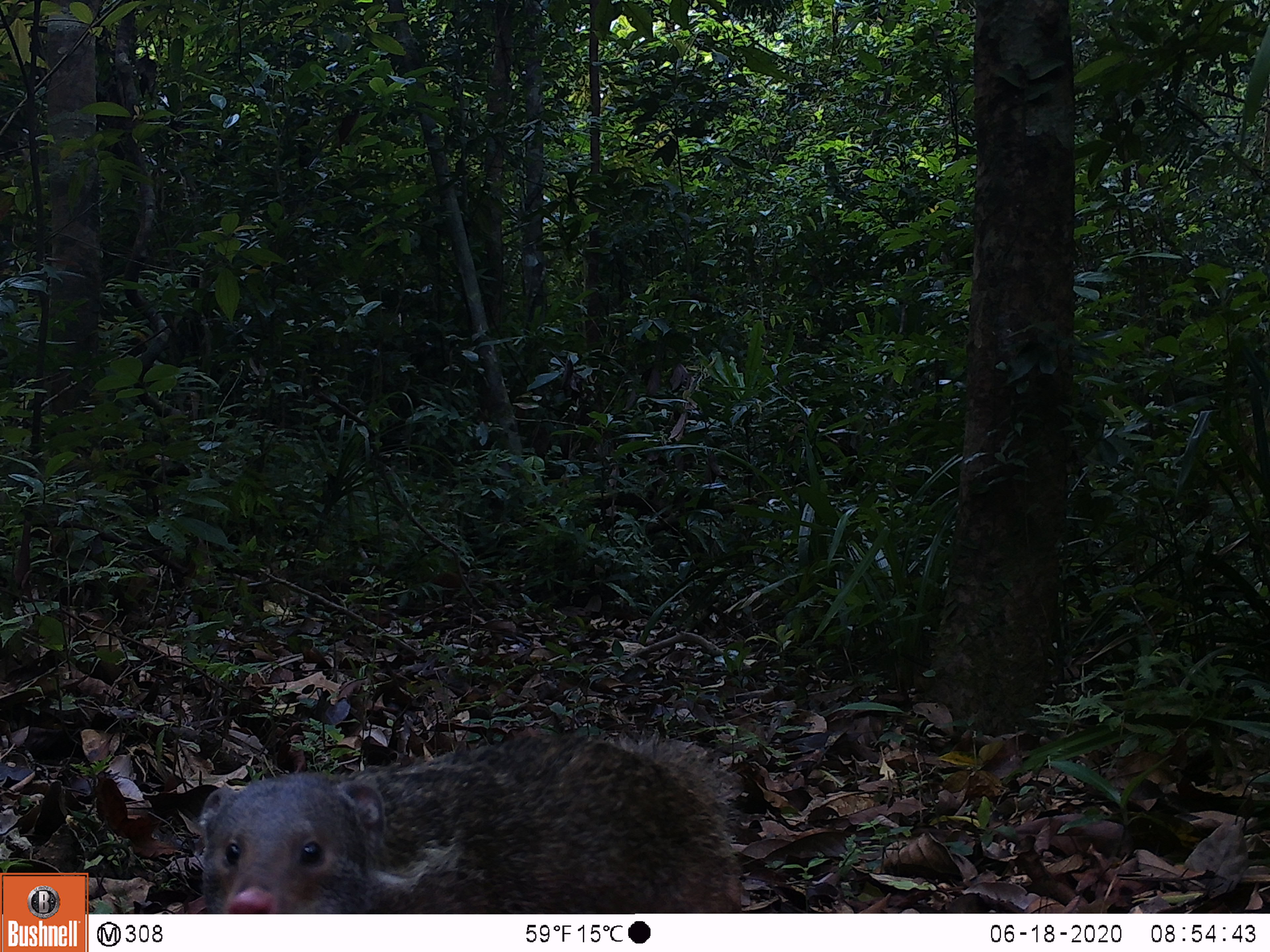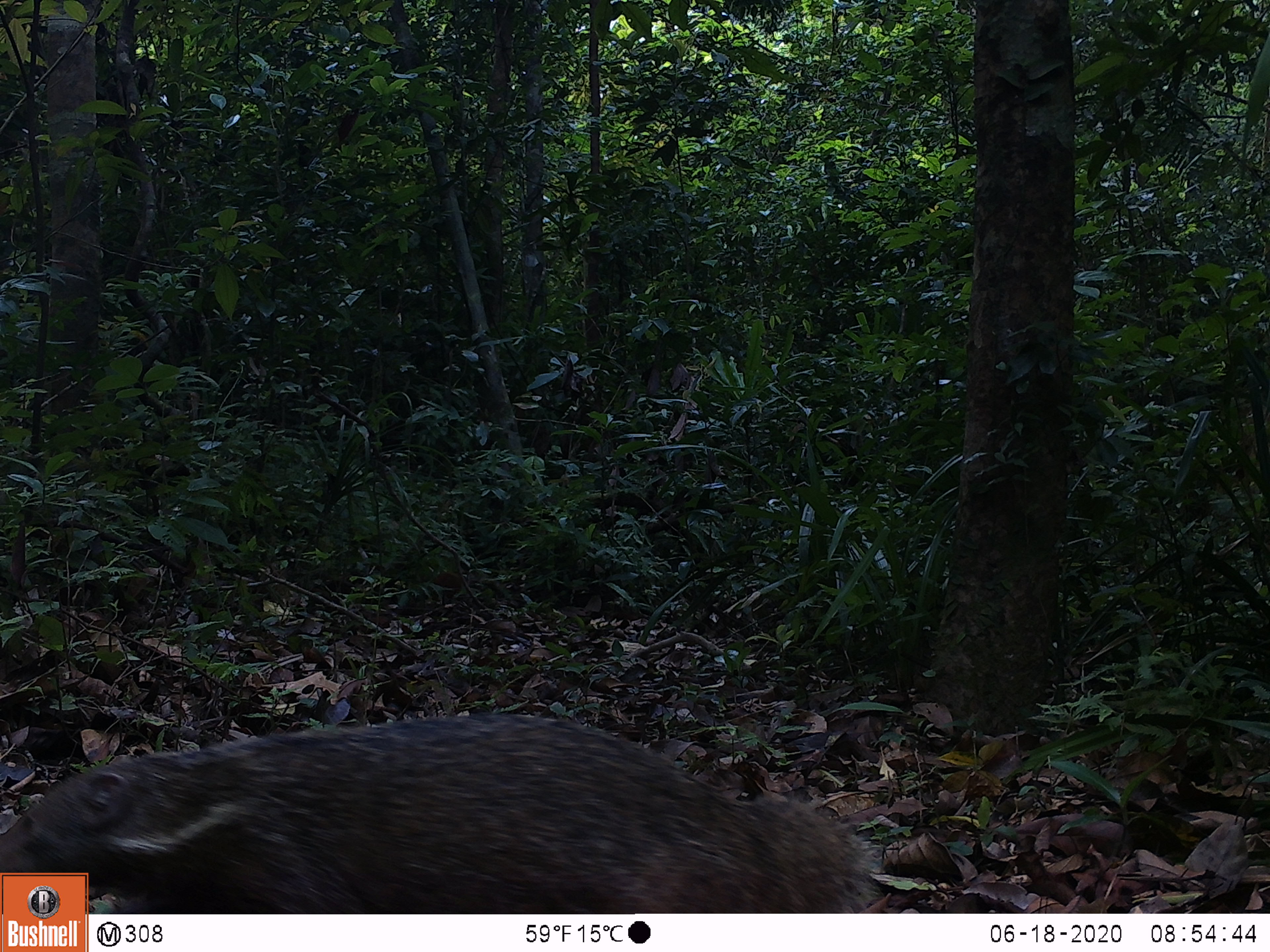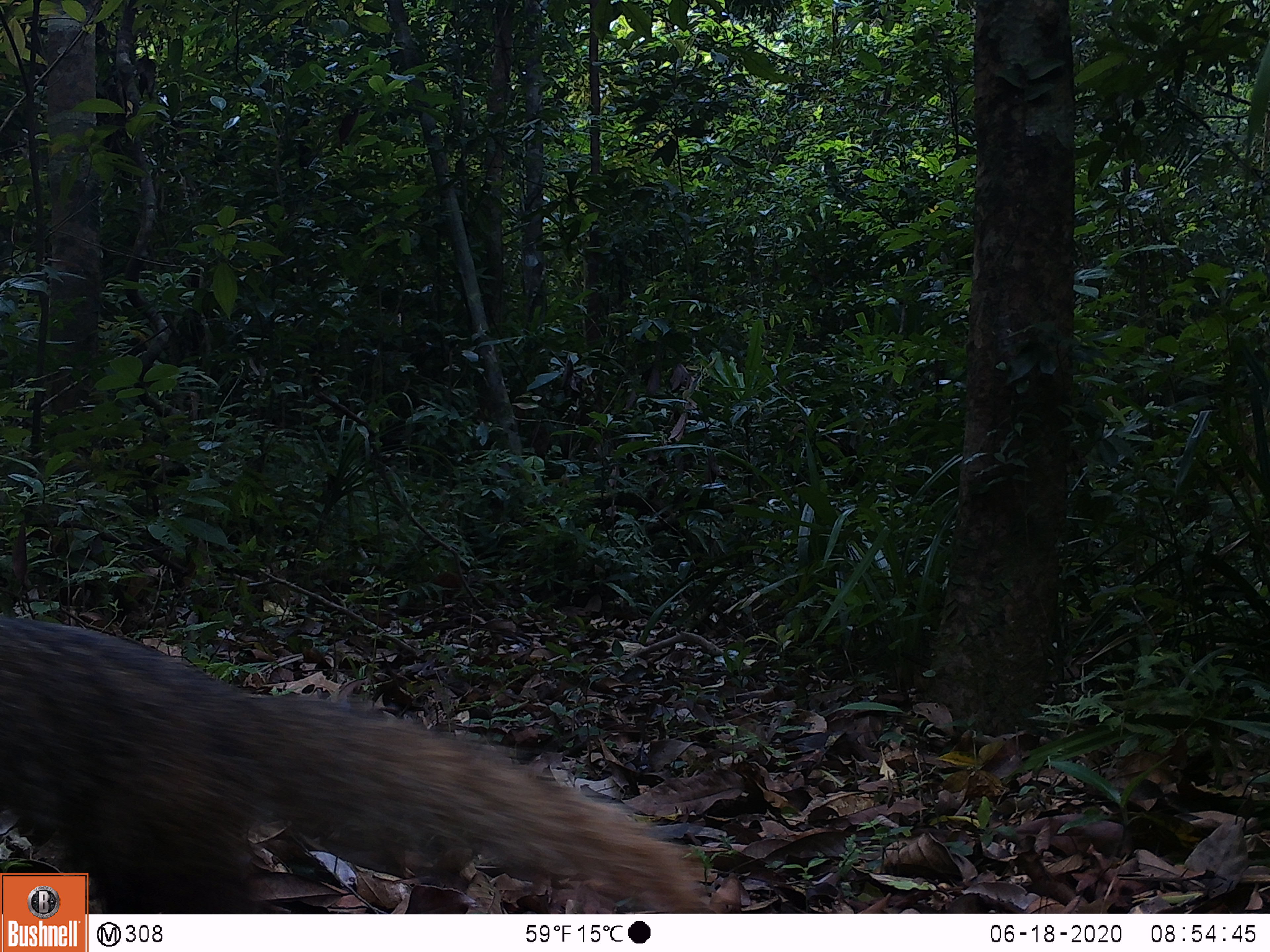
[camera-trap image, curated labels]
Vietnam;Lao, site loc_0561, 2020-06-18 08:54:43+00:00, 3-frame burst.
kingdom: Animalia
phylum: Chordata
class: Mammalia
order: Carnivora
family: Herpestidae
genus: Urva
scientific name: Urva urva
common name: crab-eating mongoose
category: crab eating mongoose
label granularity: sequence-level